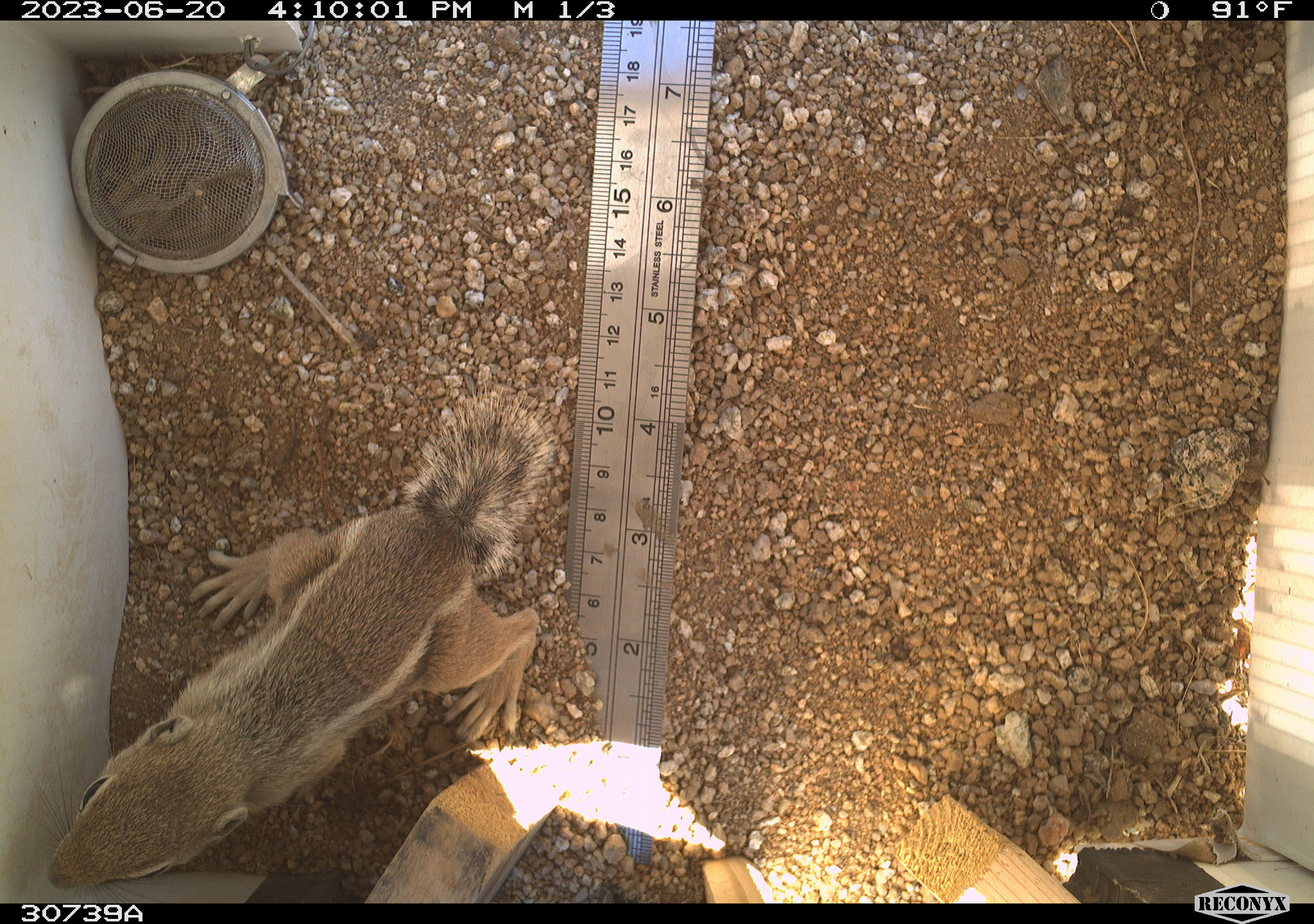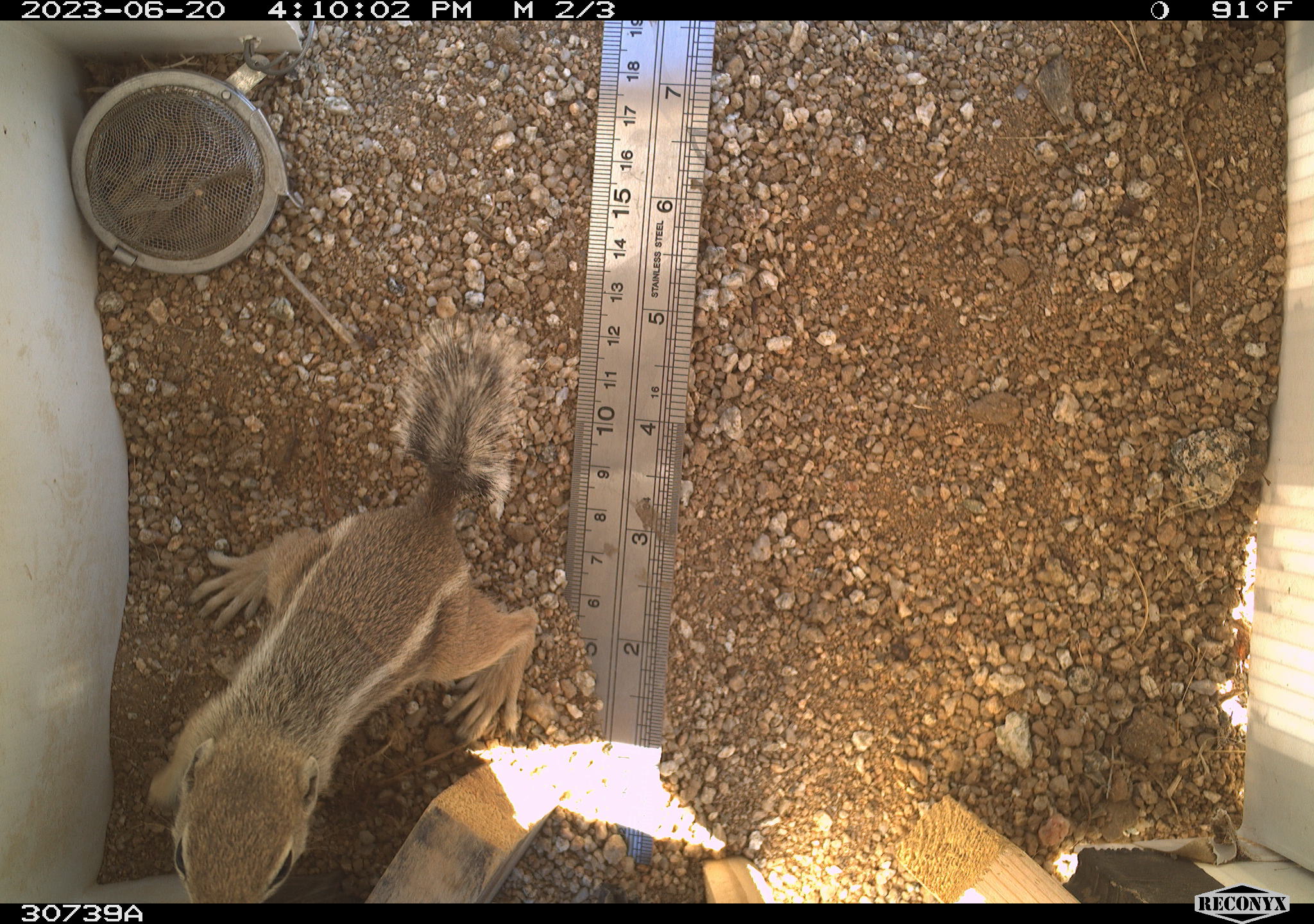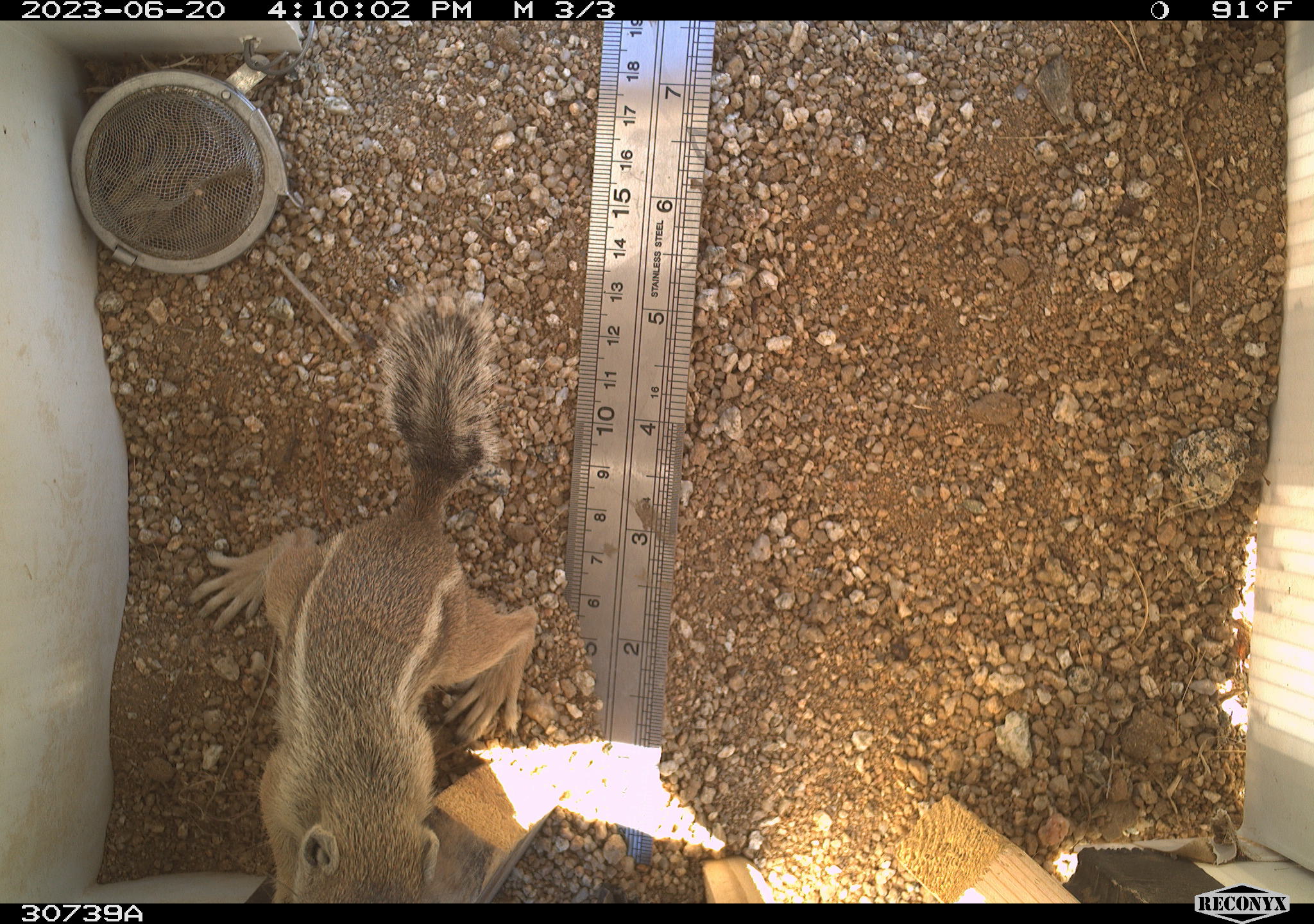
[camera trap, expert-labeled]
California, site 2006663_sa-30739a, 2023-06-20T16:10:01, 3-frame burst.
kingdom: Animalia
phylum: Chordata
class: Mammalia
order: Rodentia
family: Sciuridae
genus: Ammospermophilus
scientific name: Ammospermophilus leucurus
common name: white-tailed antelope squirrel